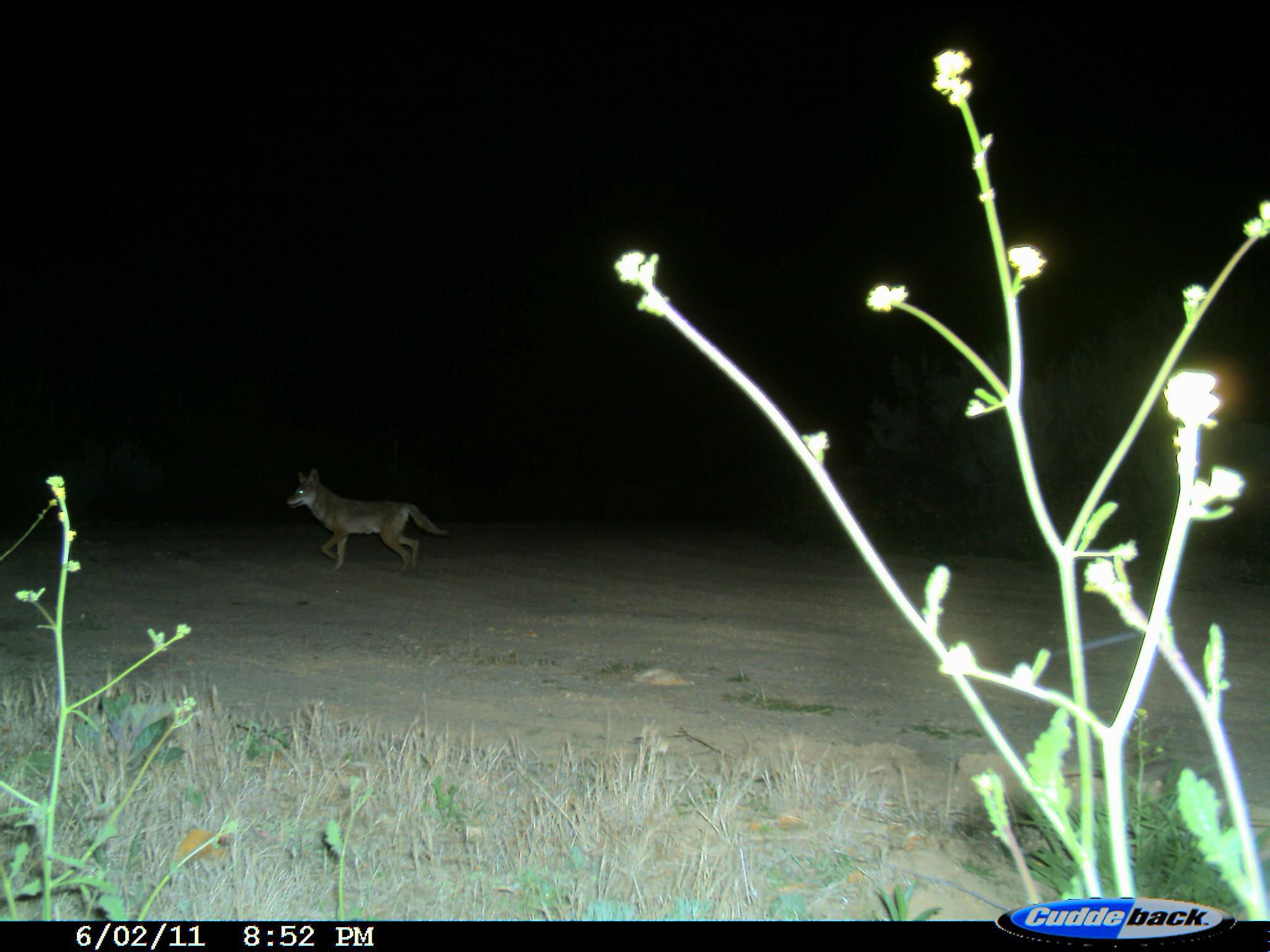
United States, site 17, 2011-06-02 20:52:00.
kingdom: Animalia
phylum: Chordata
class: Mammalia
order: Carnivora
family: Canidae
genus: Canis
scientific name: Canis latrans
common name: coyote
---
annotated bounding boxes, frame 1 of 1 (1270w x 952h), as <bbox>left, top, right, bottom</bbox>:
coyote: <bbox>284, 467, 453, 577</bbox>